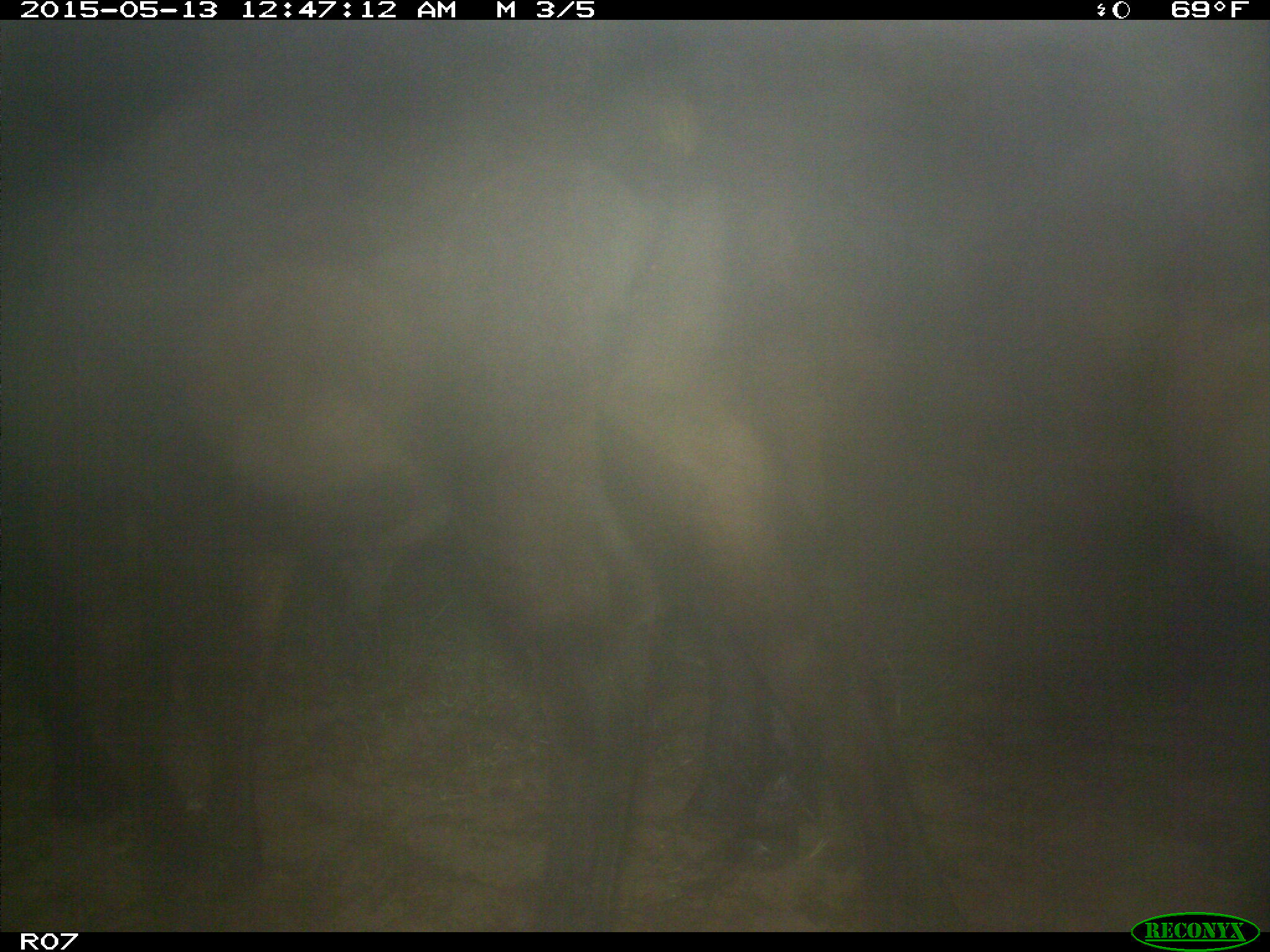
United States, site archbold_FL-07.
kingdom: Animalia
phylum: Chordata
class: Mammalia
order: Artiodactyla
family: Bovidae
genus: Bos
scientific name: Bos taurus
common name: domestic cow